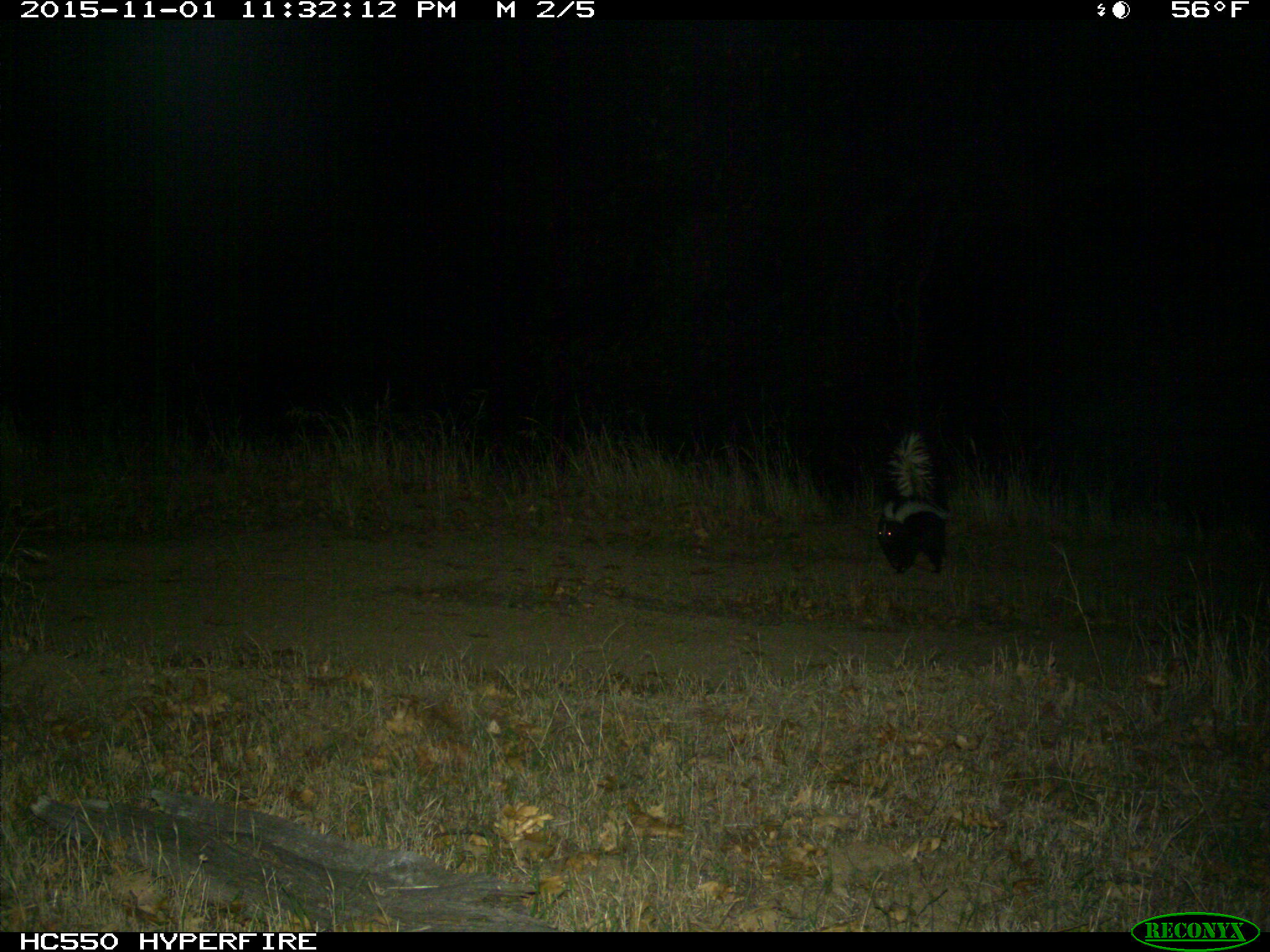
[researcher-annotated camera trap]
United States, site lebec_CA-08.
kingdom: Animalia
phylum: Chordata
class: Mammalia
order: Carnivora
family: Mephitidae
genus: Mephitis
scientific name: Mephitis mephitis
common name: striped skunk